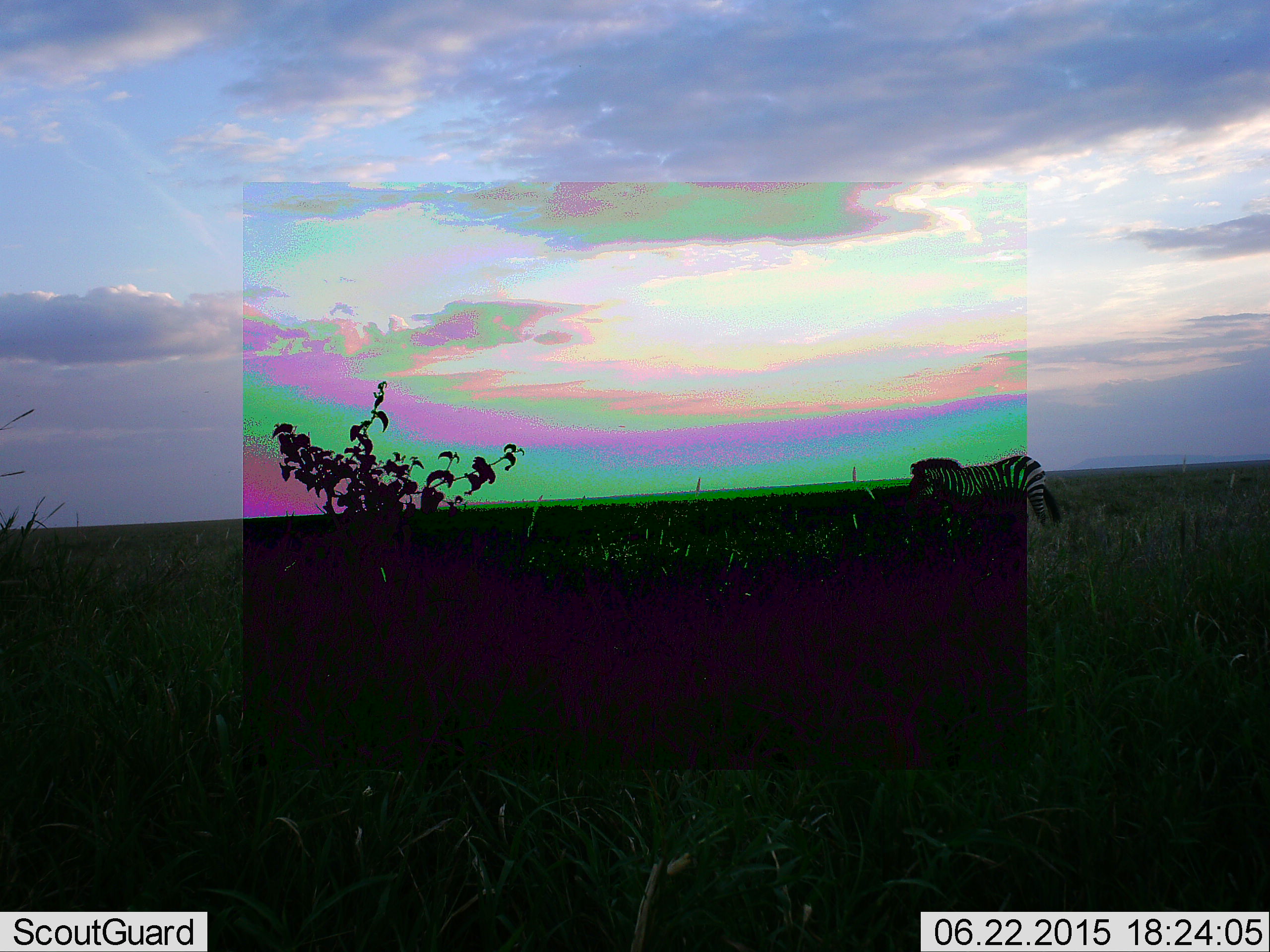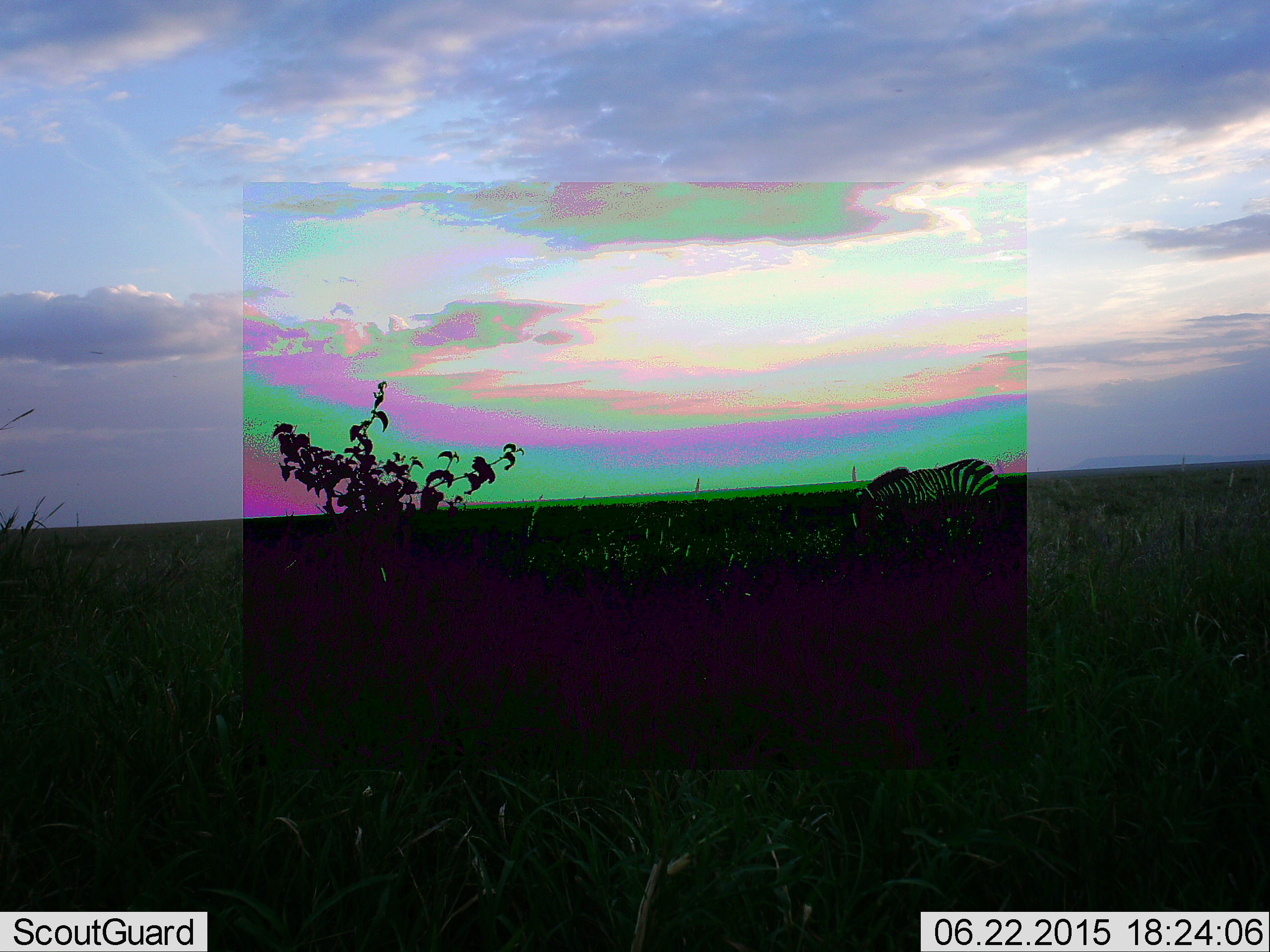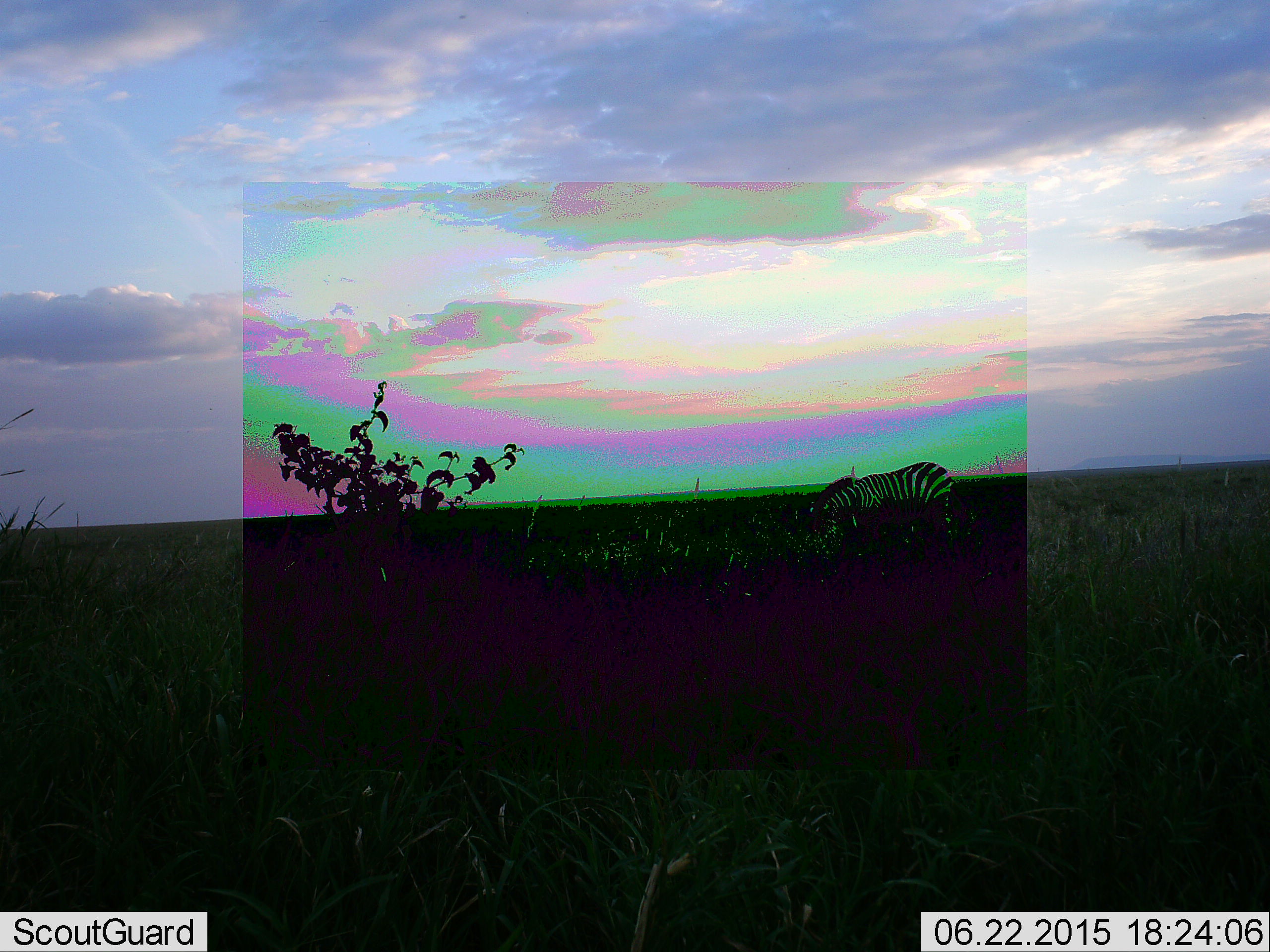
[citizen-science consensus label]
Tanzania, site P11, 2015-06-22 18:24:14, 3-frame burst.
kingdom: Animalia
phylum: Chordata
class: Mammalia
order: Perissodactyla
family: Equidae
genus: Equus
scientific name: Equus quagga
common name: plains zebra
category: zebra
Zebra (plains zebra) (Equus quagga), count 1. Behavior (volunteer vote fractions): standing 10%, resting 0%, moving 80%, interacting 0%. Young present (vote fraction): 0%. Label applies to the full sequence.